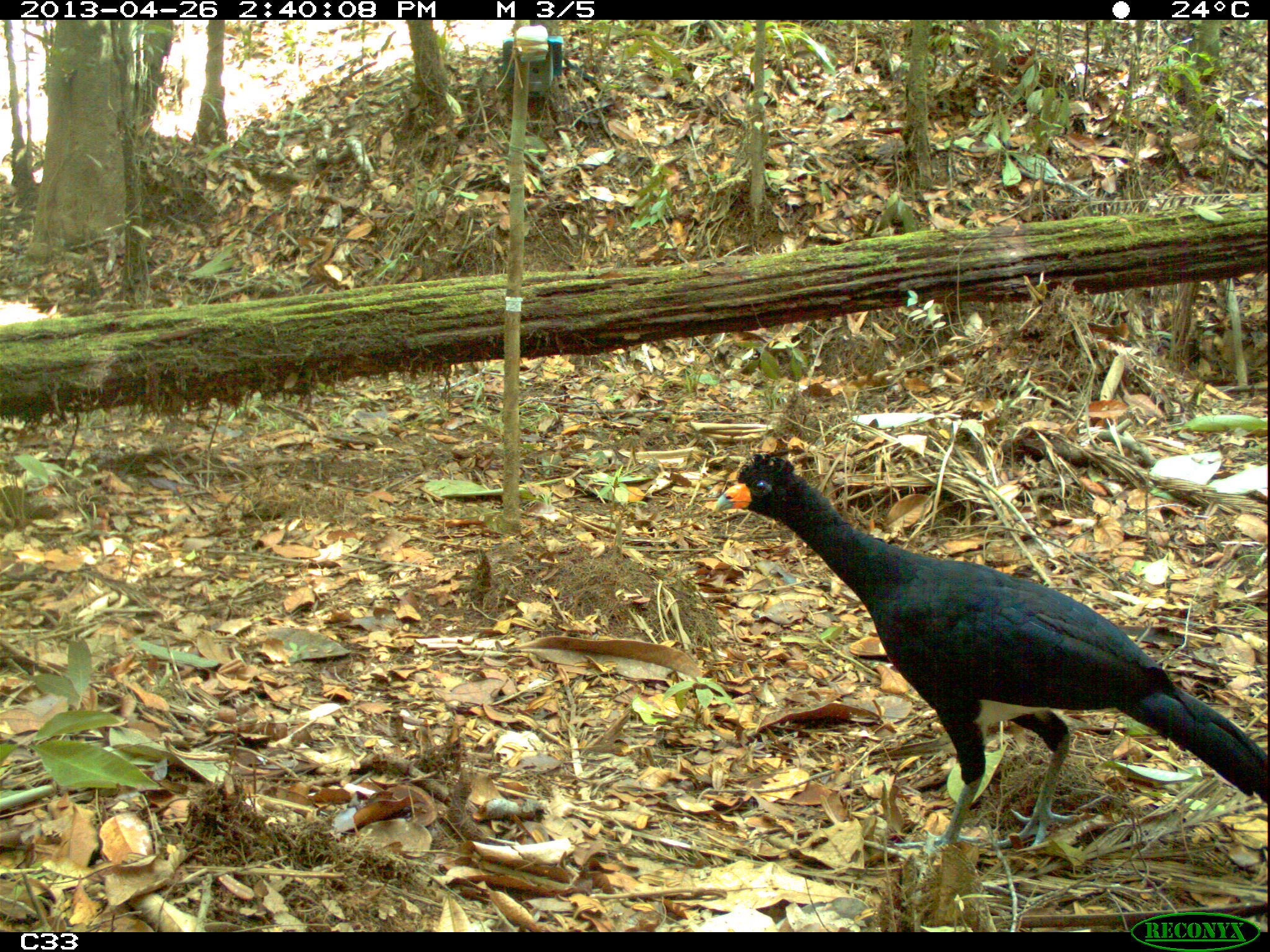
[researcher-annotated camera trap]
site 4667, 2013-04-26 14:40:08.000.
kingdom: Animalia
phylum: Chordata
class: Aves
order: Galliformes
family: Cracidae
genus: Crax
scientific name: Crax alector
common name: black curassow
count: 1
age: adult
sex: male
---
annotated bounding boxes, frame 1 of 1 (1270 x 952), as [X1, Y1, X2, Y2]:
crax alector: [709, 450, 1270, 857]